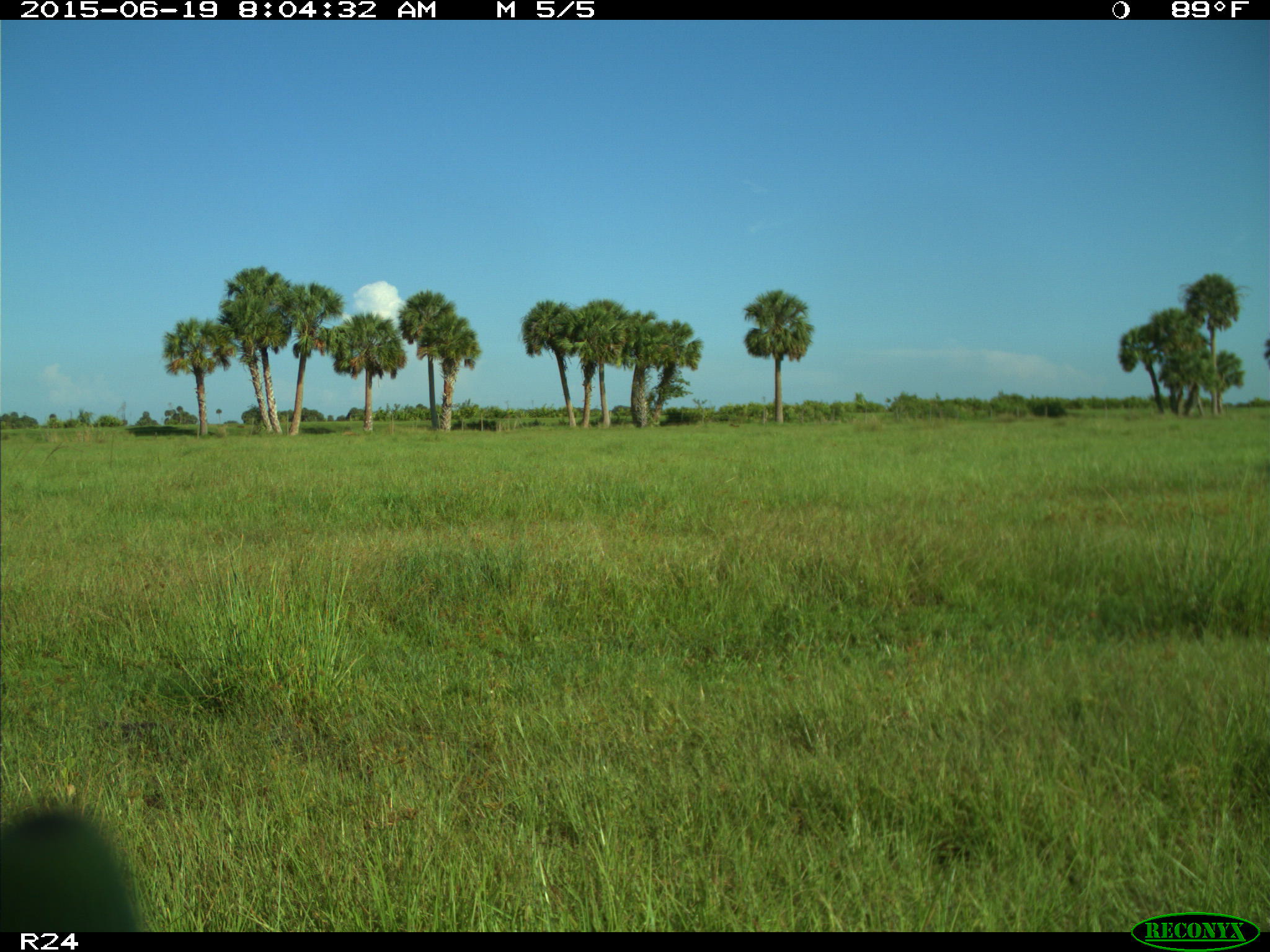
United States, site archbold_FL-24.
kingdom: Animalia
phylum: Chordata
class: Mammalia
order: Artiodactyla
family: Bovidae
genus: Bos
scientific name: Bos taurus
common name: domestic cow